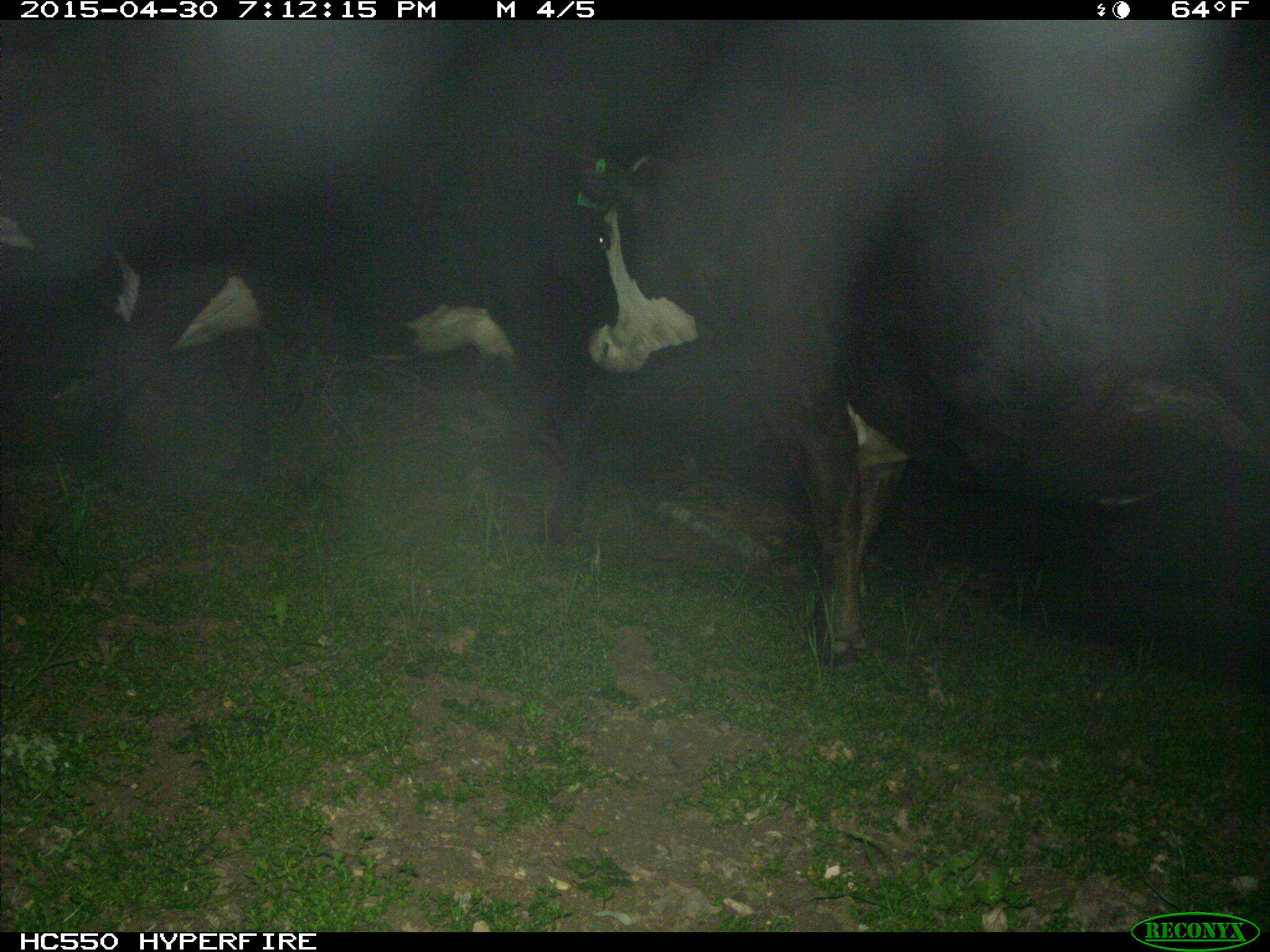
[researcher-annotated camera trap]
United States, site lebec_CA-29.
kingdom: Animalia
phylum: Chordata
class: Mammalia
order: Artiodactyla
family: Bovidae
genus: Bos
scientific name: Bos taurus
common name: domestic cow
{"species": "Bos taurus (domestic cow)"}